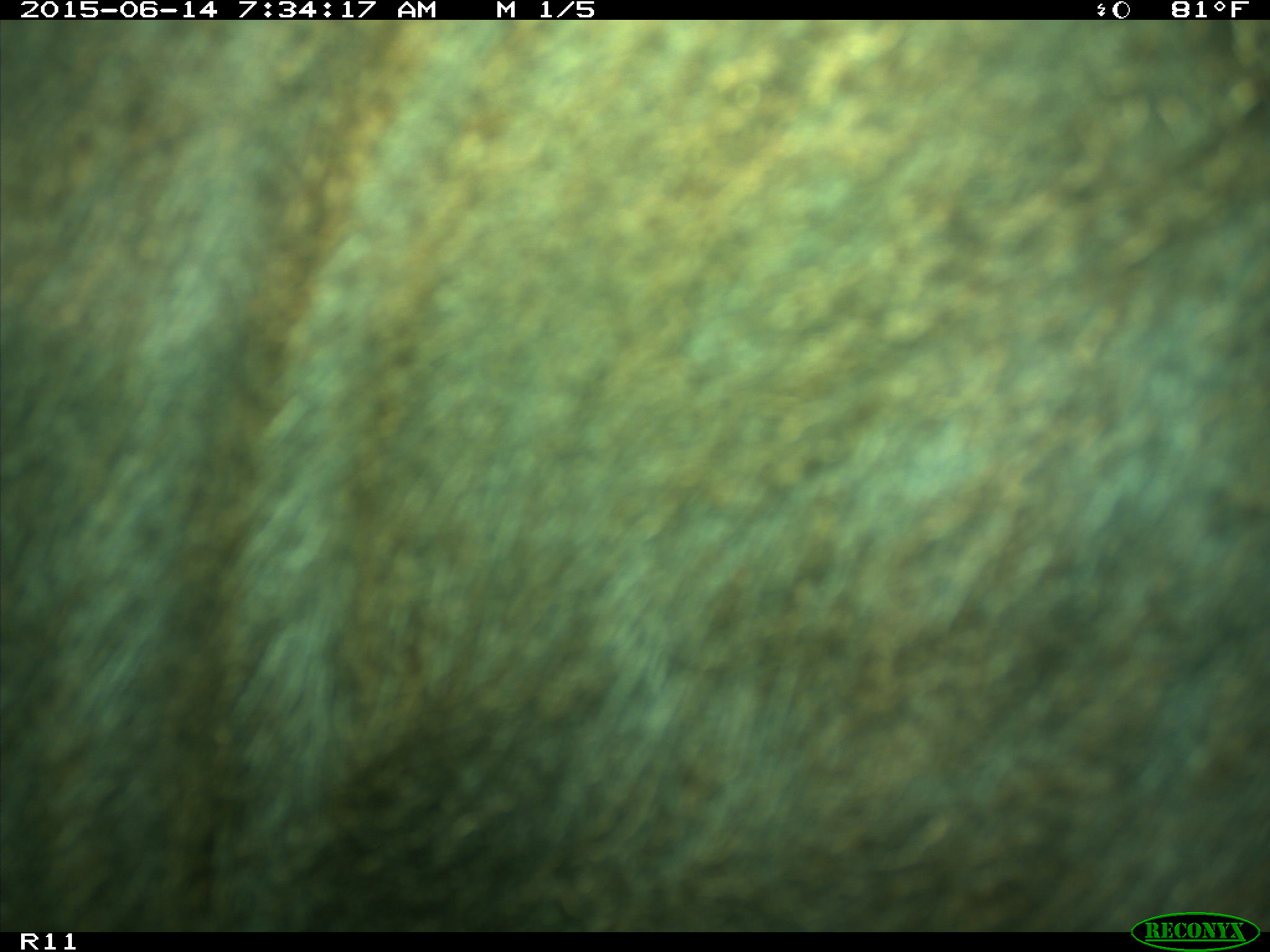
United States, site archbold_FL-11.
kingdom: Animalia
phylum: Chordata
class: Mammalia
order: Artiodactyla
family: Bovidae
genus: Bos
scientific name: Bos taurus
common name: domestic cow